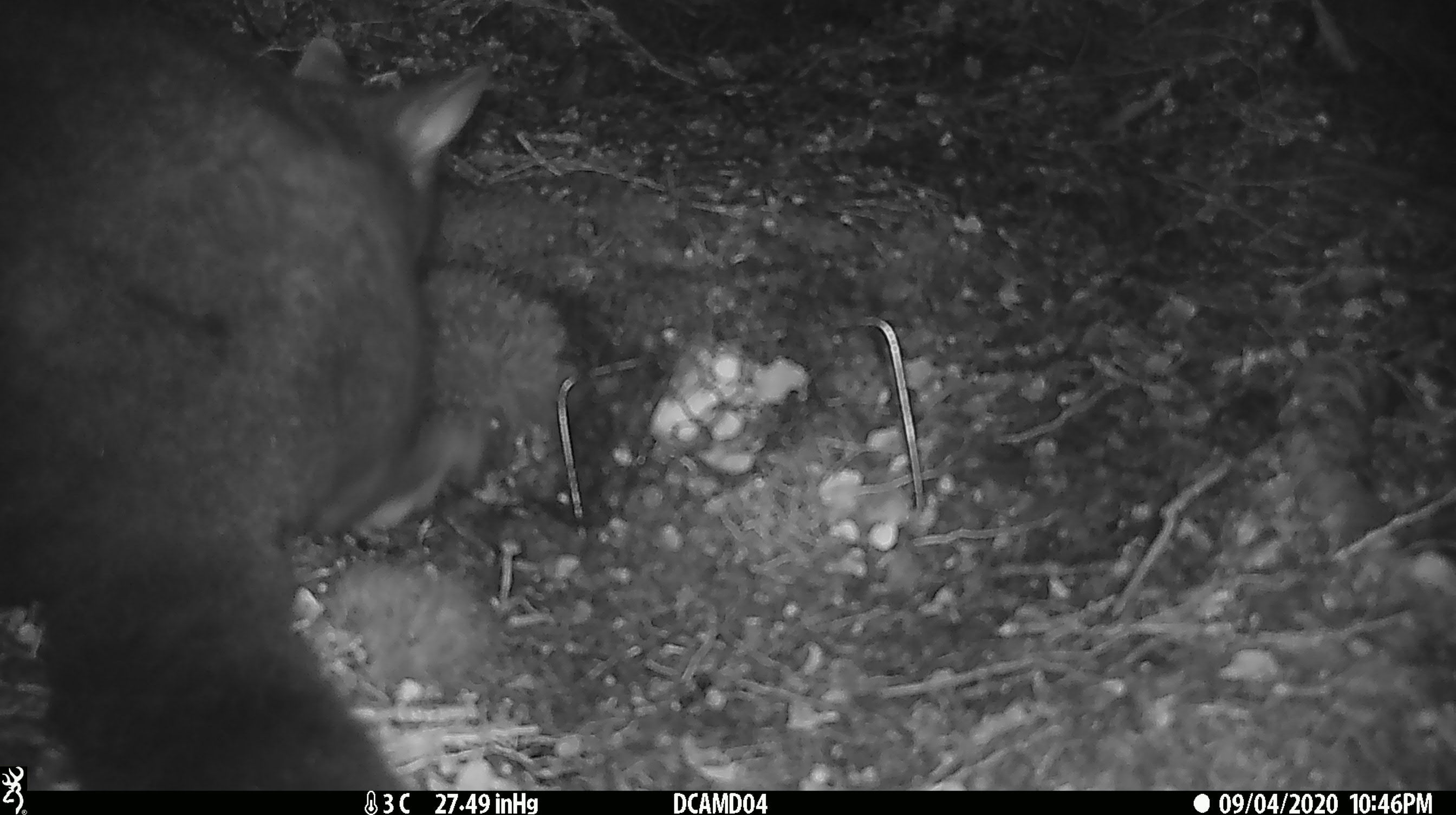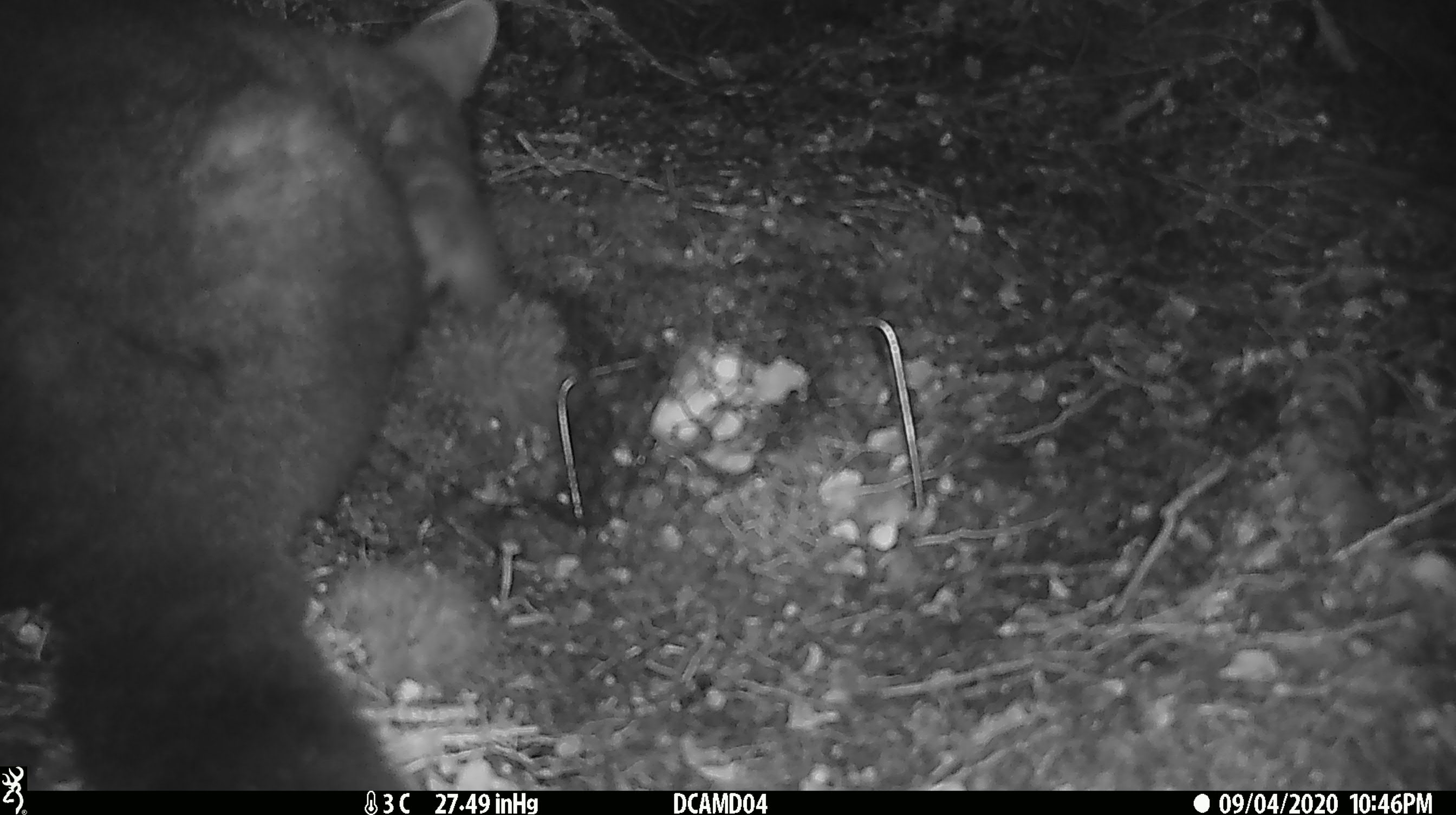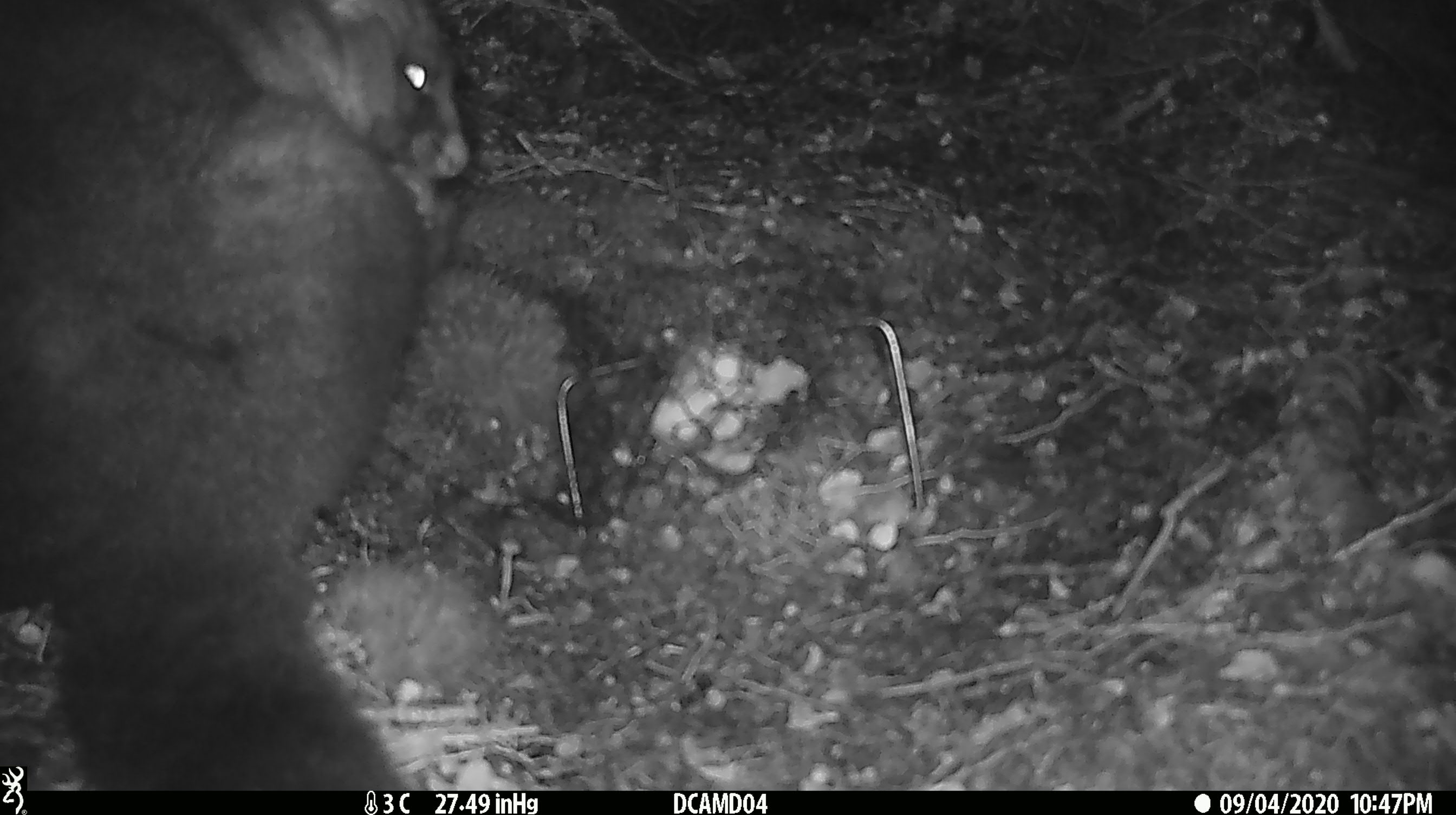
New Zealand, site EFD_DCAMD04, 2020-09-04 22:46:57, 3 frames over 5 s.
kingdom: Animalia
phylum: Chordata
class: Mammalia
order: Diprotodontia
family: Phalangeridae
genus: Trichosurus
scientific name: Trichosurus vulpecula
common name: common brushtail possum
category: possum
Possum (common brushtail possum) (Trichosurus vulpecula).